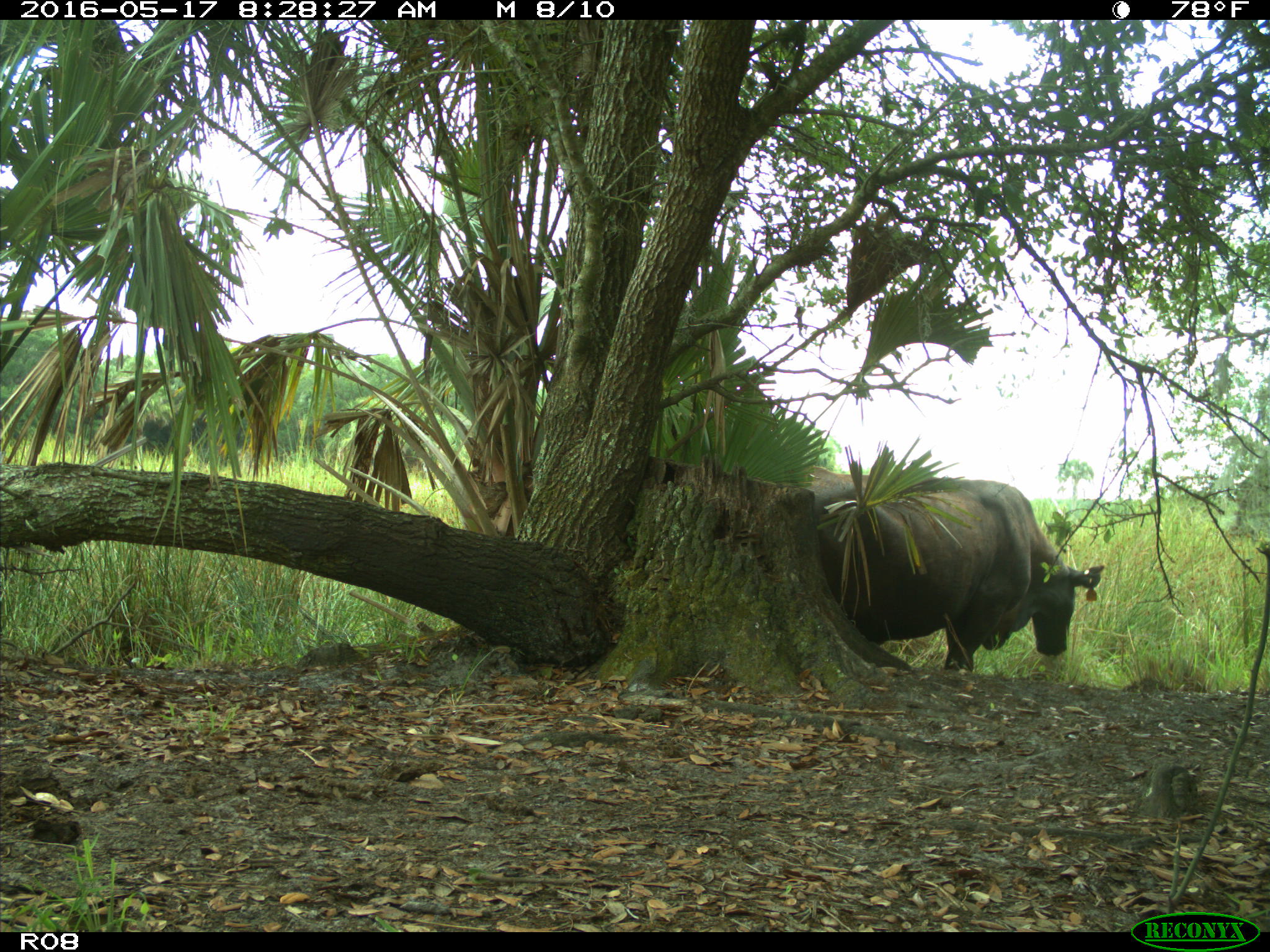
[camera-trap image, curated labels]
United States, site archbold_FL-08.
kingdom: Animalia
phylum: Chordata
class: Mammalia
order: Artiodactyla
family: Bovidae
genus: Bos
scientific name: Bos taurus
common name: domestic cow